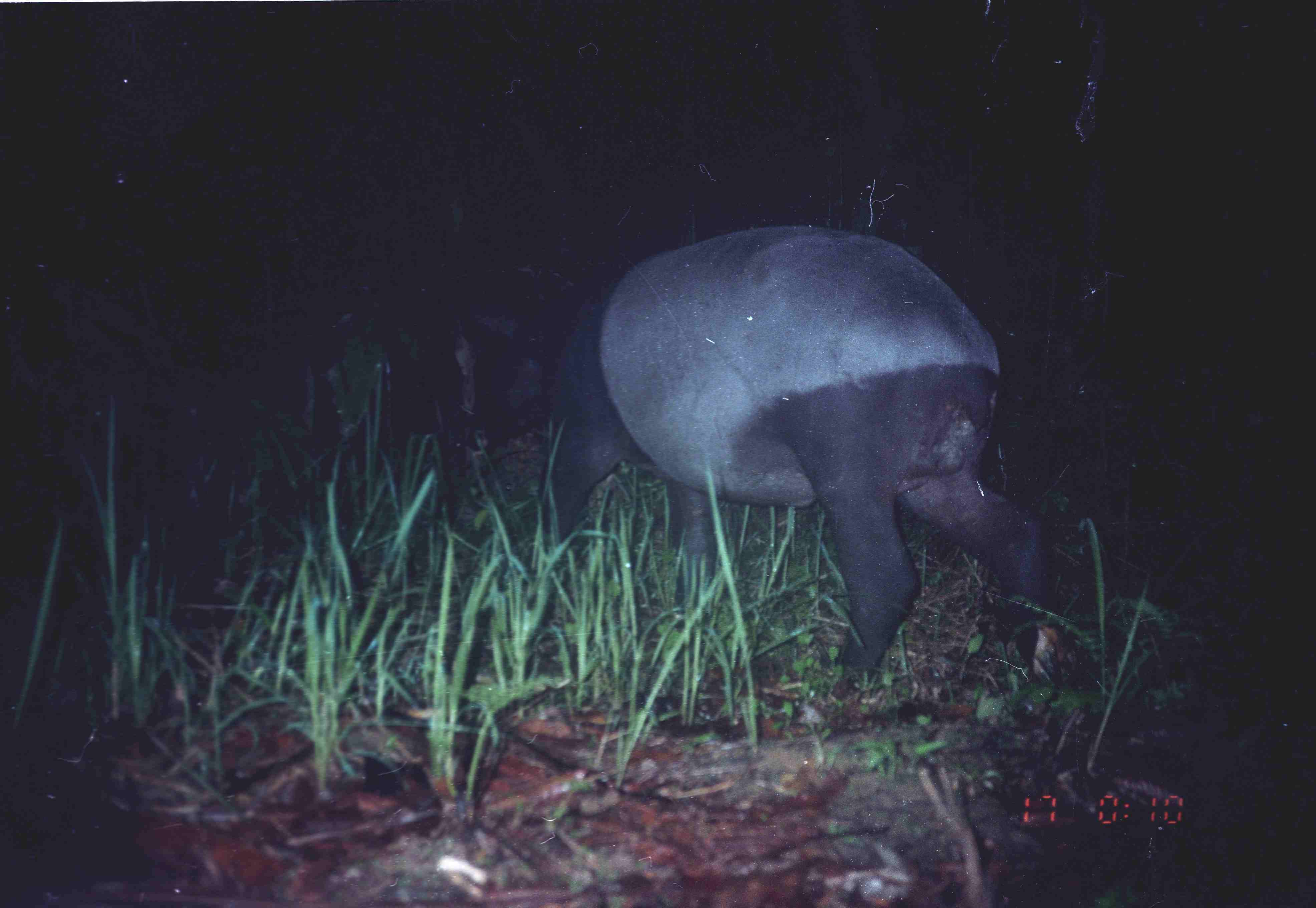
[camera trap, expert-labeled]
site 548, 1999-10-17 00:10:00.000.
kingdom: Animalia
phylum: Chordata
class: Mammalia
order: Perissodactyla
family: Tapiridae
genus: Tapirus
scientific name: Tapirus indicus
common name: malayan tapir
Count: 1.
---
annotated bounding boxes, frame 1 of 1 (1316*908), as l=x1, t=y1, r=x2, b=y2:
tapirus indicus: l=502, t=223, r=1065, b=697